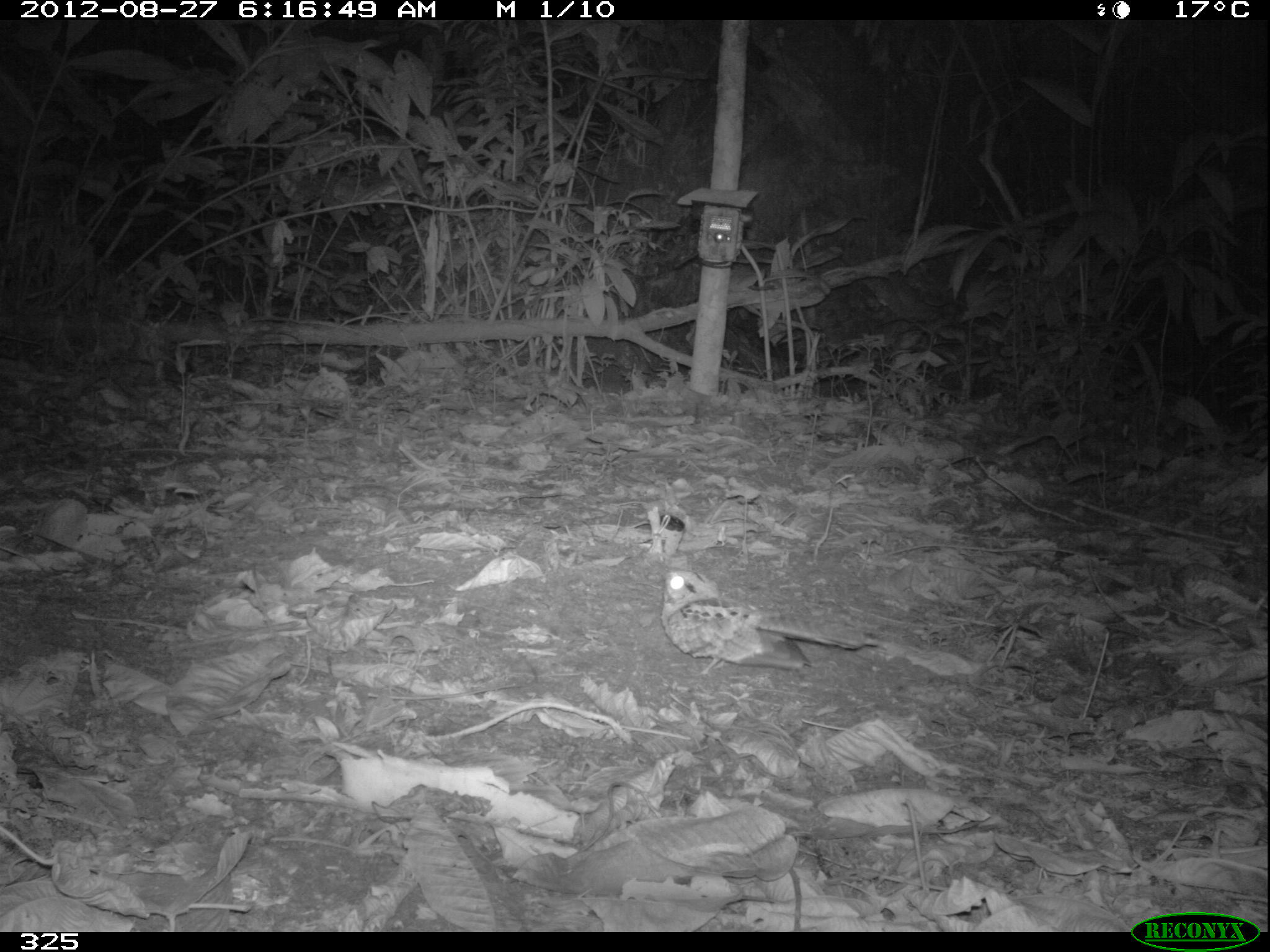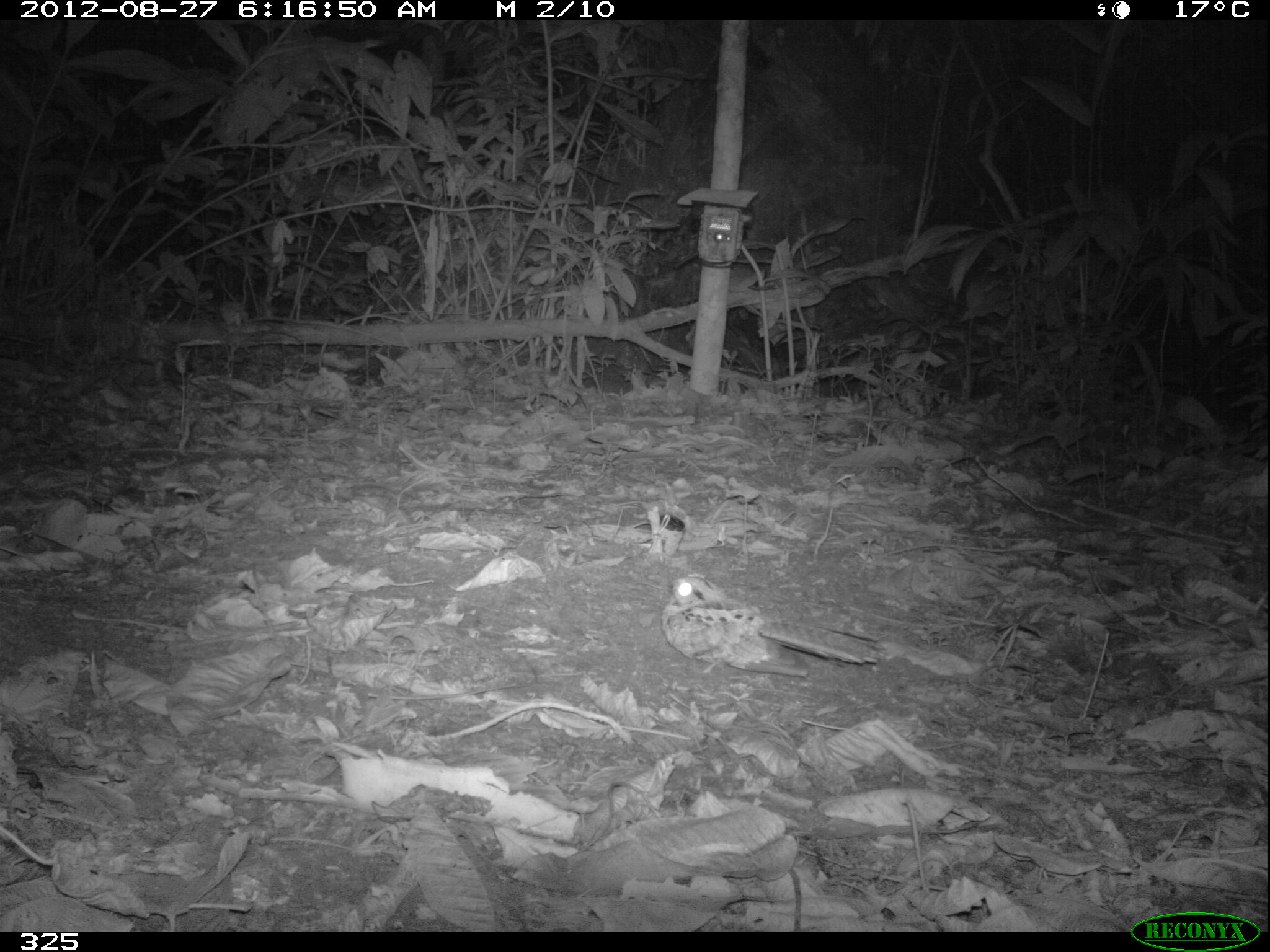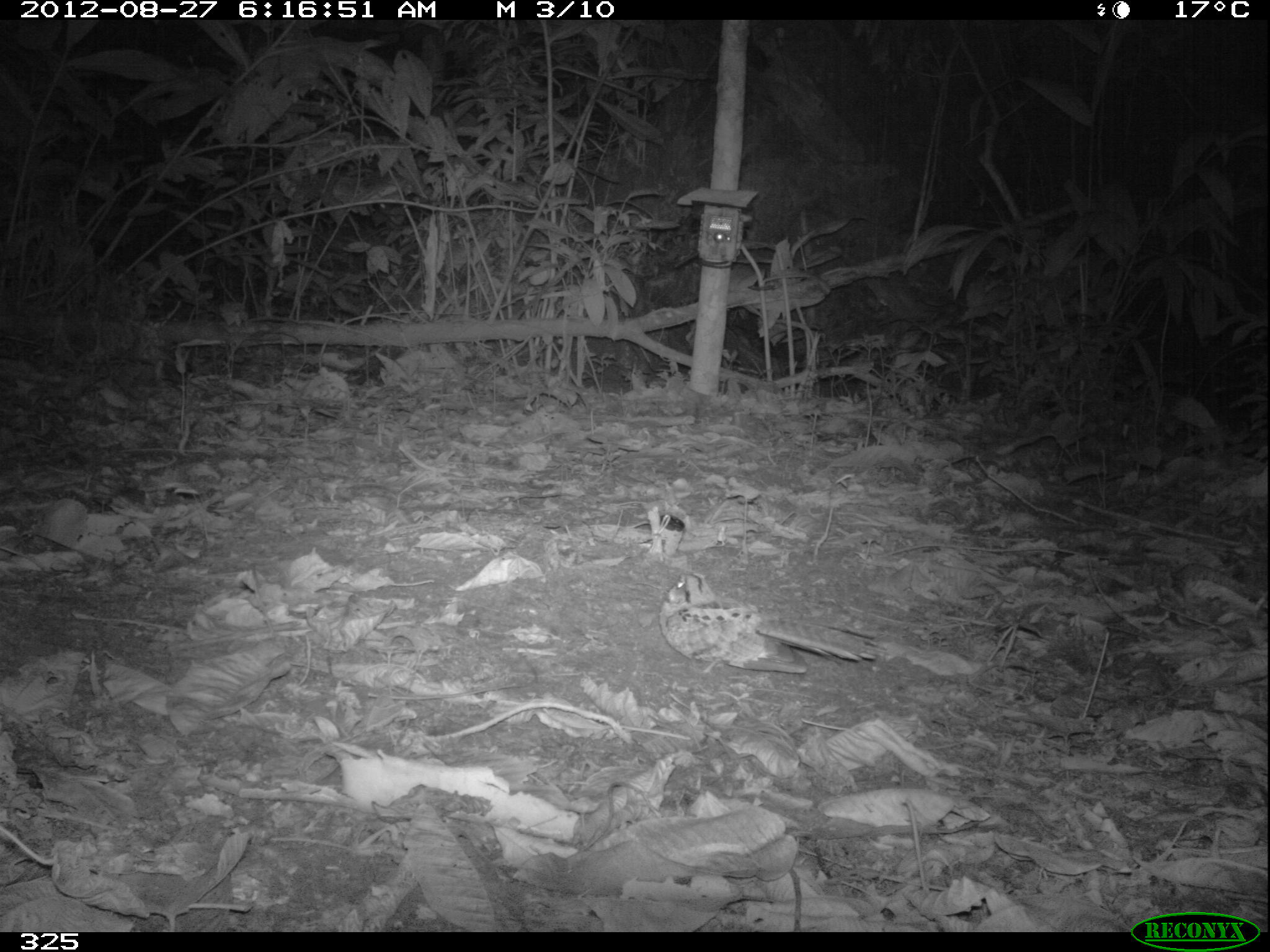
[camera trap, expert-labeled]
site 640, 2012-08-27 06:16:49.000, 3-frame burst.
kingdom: Animalia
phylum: Chordata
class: Aves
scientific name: Aves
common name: bird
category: unknown bird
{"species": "unknown bird (bird) (Aves)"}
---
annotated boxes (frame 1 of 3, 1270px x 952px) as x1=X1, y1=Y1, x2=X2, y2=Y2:
unknown bird: x1=659, y1=569, x2=879, y2=675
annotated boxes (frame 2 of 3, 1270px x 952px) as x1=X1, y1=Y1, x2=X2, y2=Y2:
unknown bird: x1=660, y1=572, x2=887, y2=679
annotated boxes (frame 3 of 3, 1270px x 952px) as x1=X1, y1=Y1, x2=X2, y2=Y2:
unknown bird: x1=657, y1=571, x2=887, y2=674